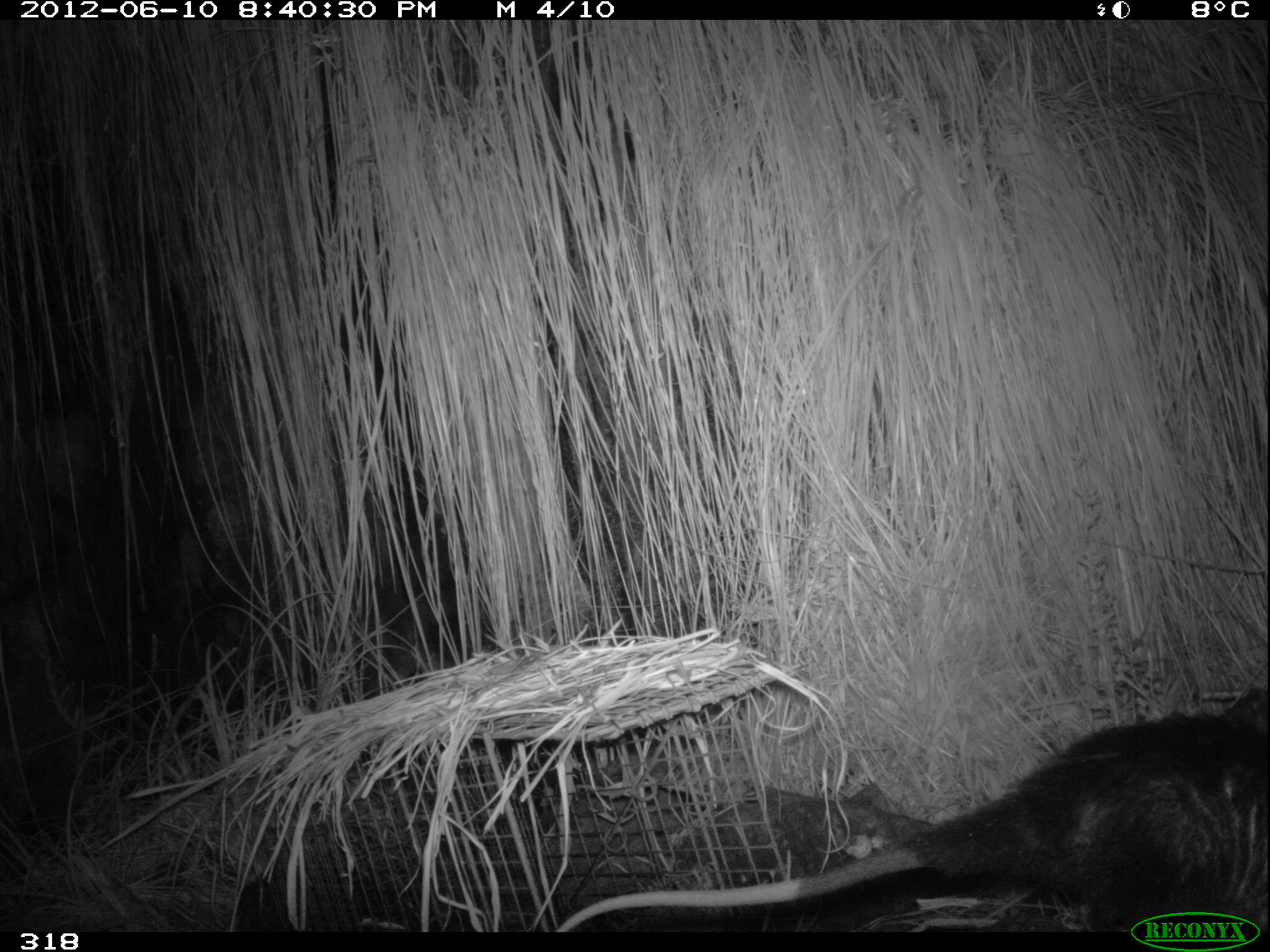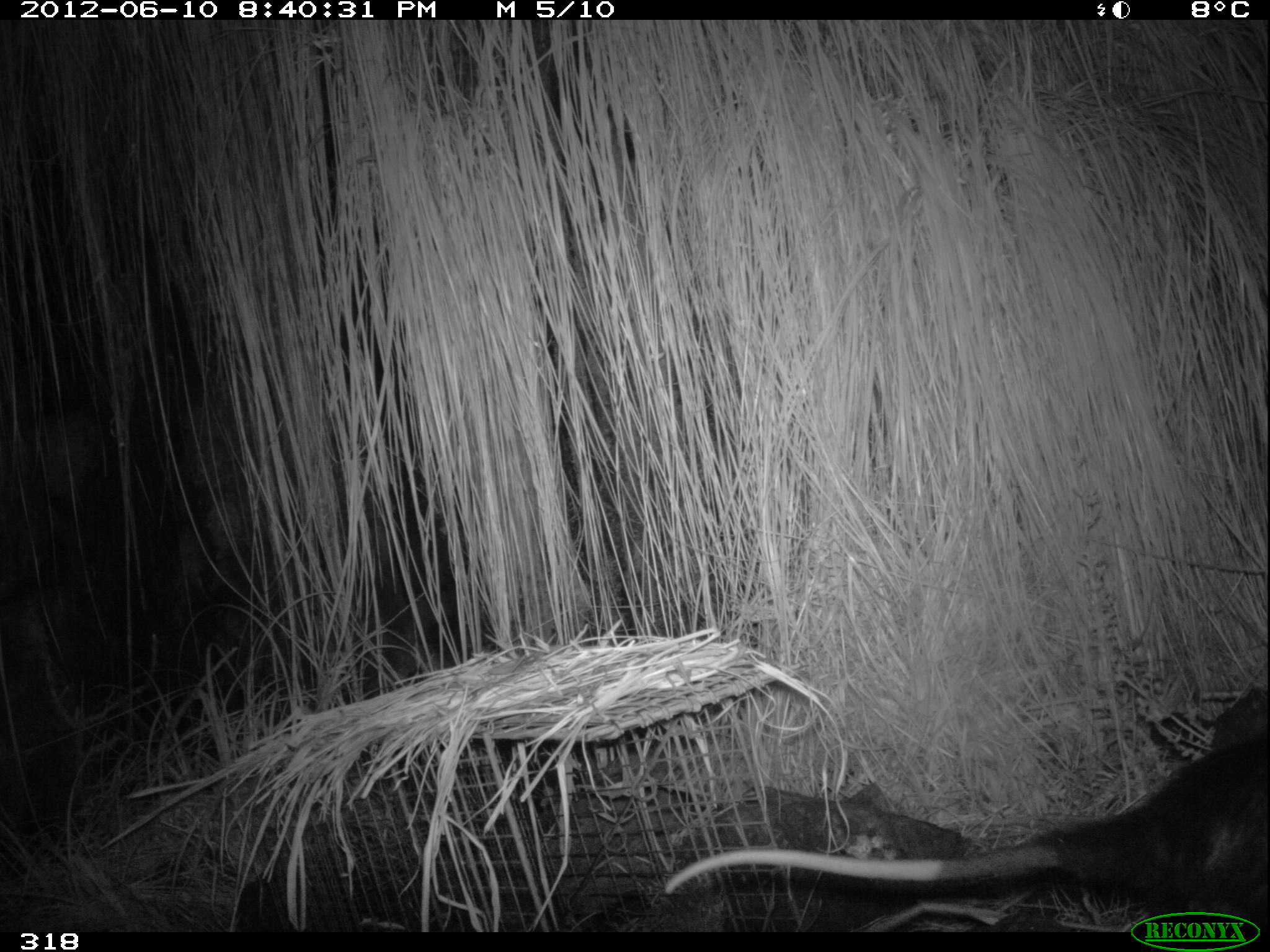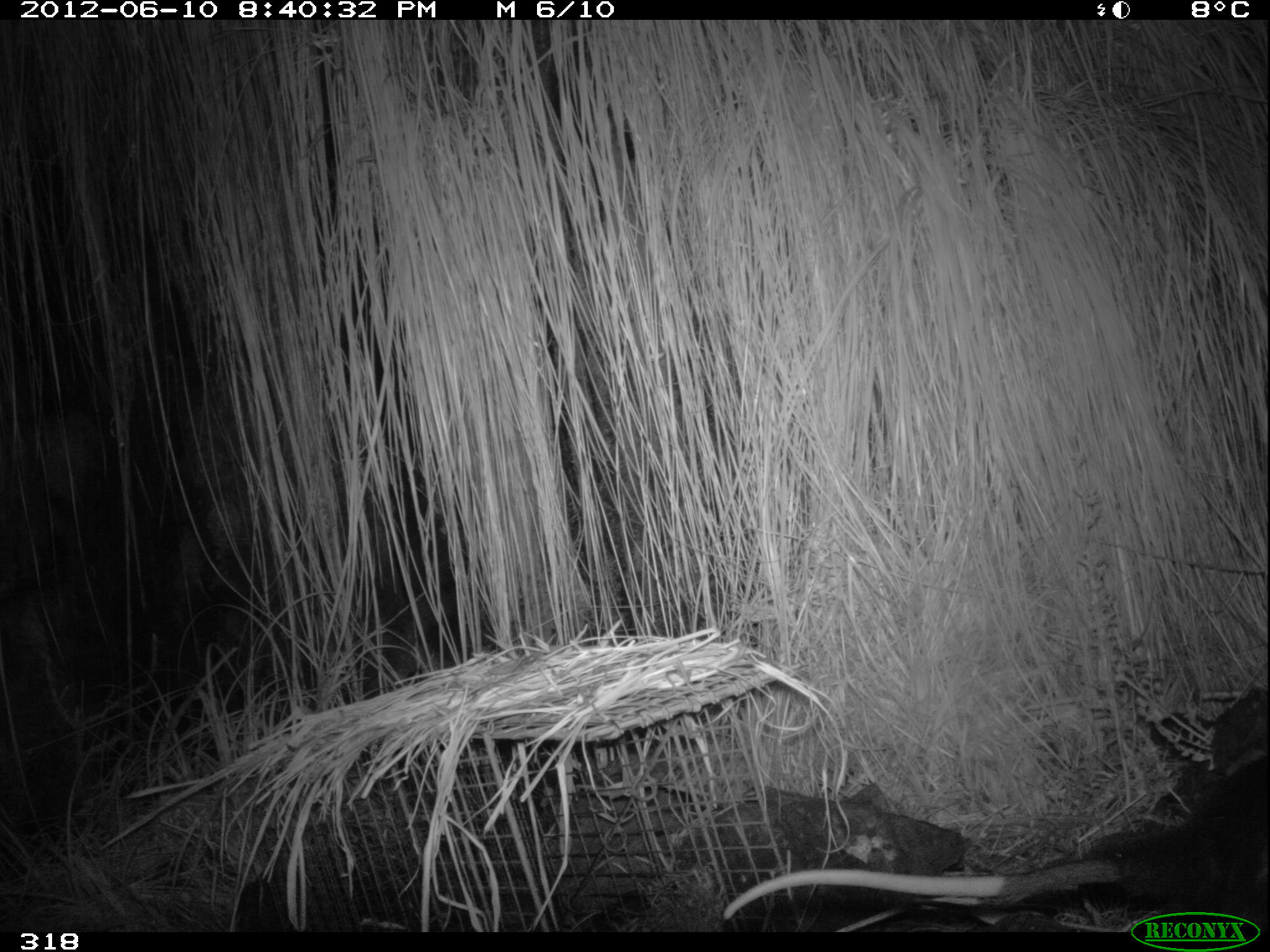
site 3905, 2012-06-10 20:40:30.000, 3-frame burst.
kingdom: Animalia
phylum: Chordata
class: Mammalia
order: Didelphimorphia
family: Didelphidae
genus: Didelphis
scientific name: Didelphis pernigra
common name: andean white-eared opossum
Didelphis pernigra (andean white-eared opossum).